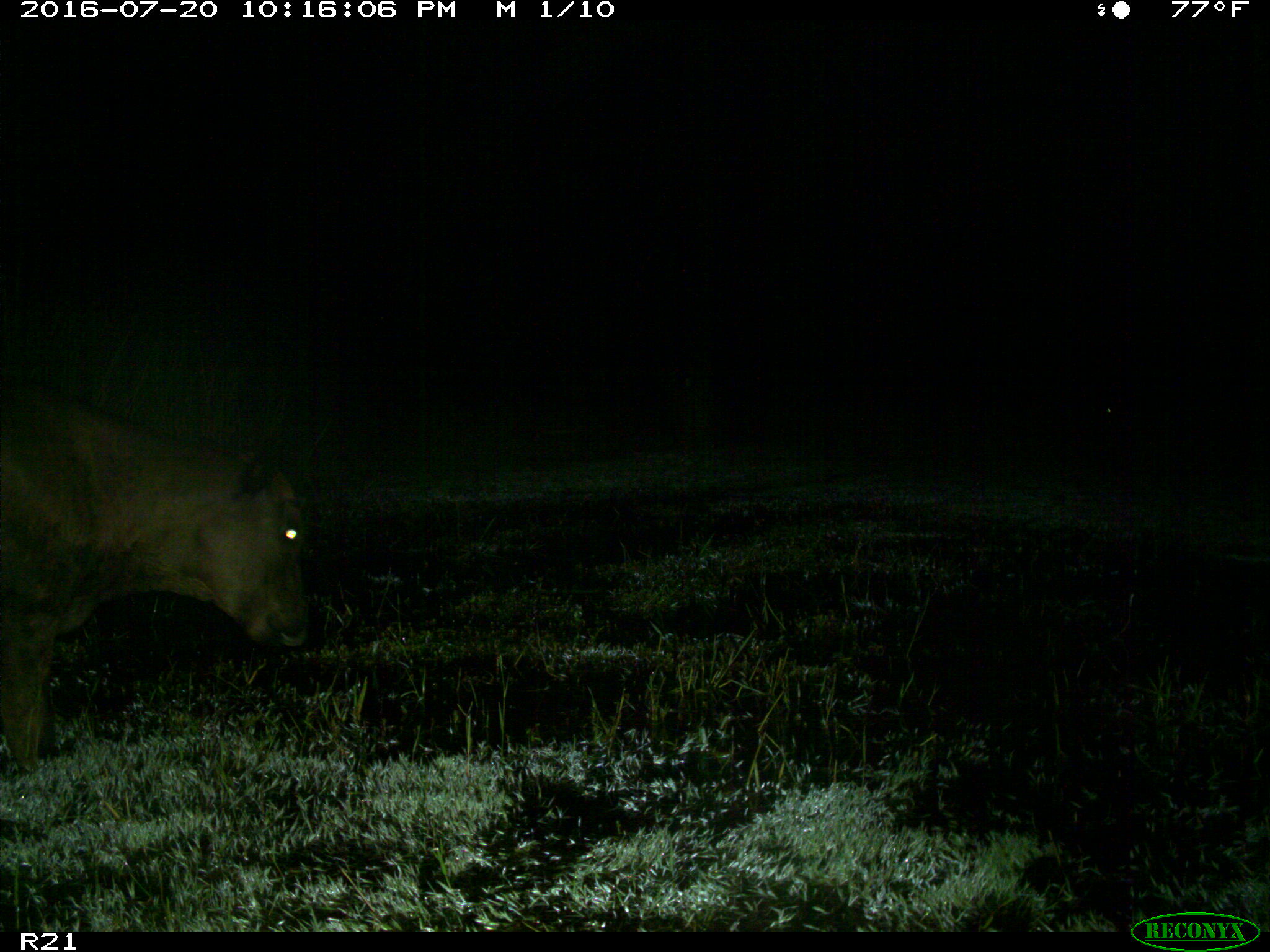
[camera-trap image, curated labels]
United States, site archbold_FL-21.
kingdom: Animalia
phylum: Chordata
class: Mammalia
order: Artiodactyla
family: Bovidae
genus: Bos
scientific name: Bos taurus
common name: domestic cow